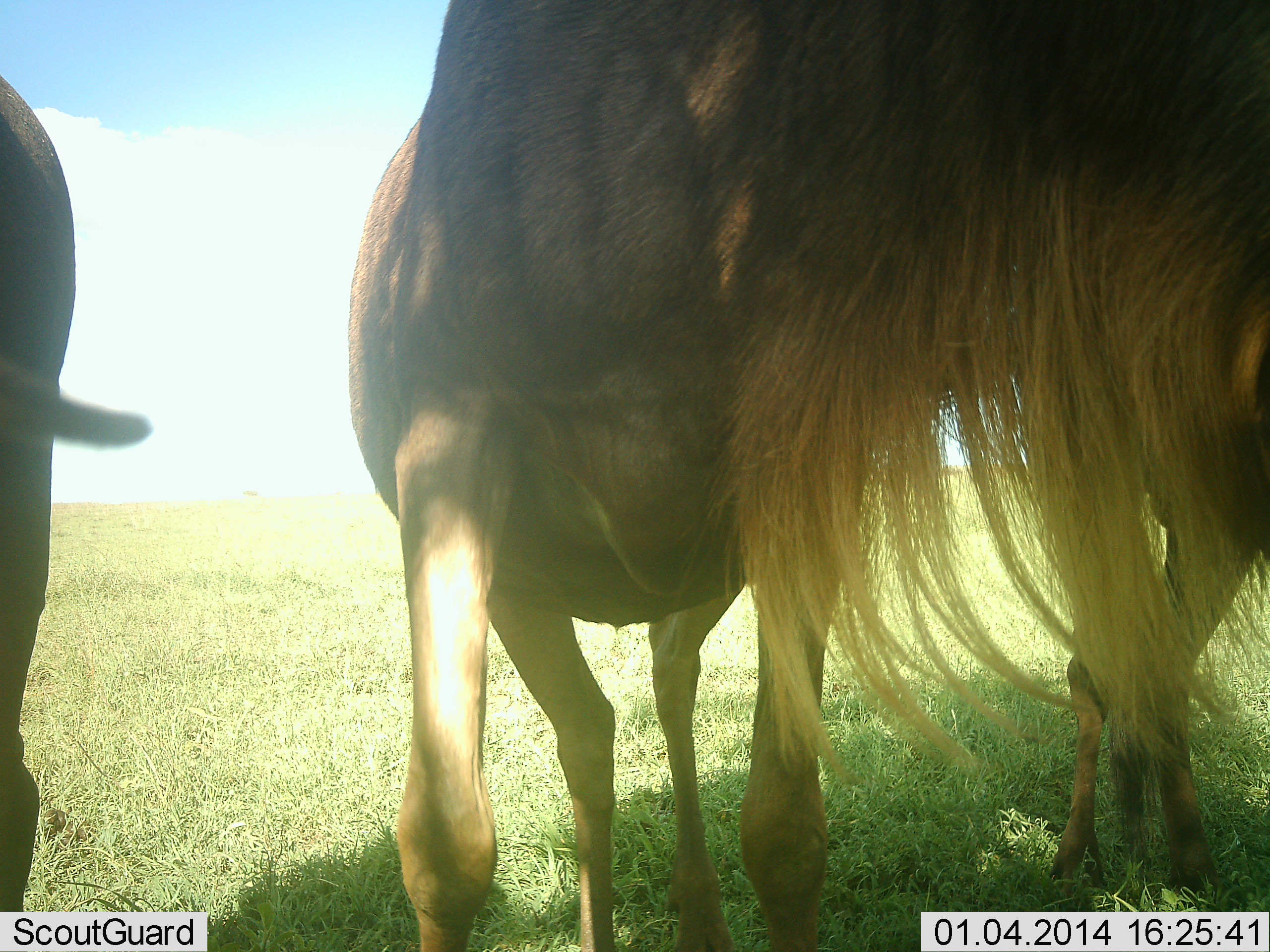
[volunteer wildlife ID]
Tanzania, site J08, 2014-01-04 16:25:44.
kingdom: Animalia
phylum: Chordata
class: Mammalia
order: Artiodactyla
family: Bovidae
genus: Connochaetes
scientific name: Connochaetes taurinus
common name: blue wildebeest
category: wildebeest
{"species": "wildebeest (blue wildebeest) (Connochaetes taurinus)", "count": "3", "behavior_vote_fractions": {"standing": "90%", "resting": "0%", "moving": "0%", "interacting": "10%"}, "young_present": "10%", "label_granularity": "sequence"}